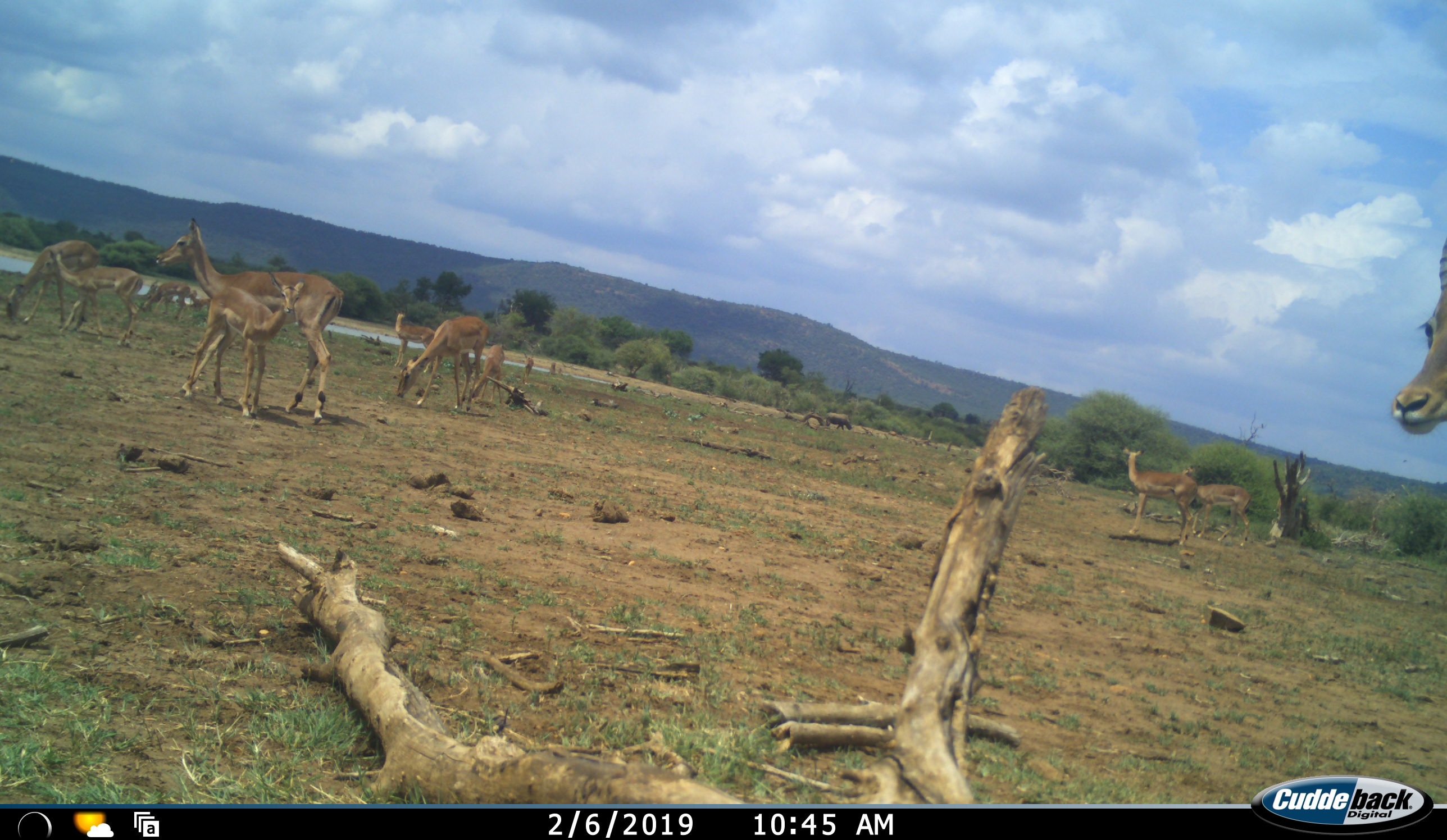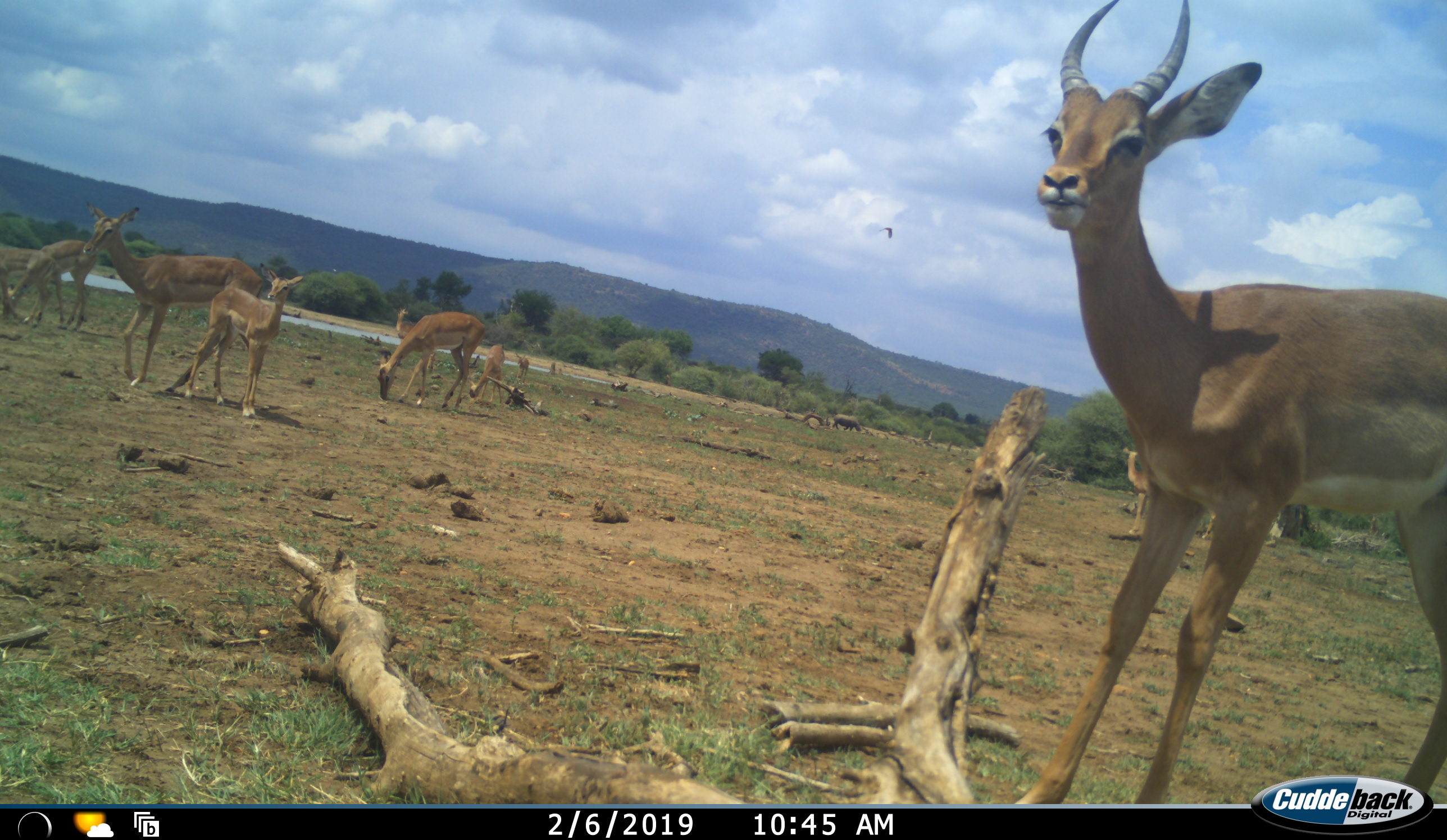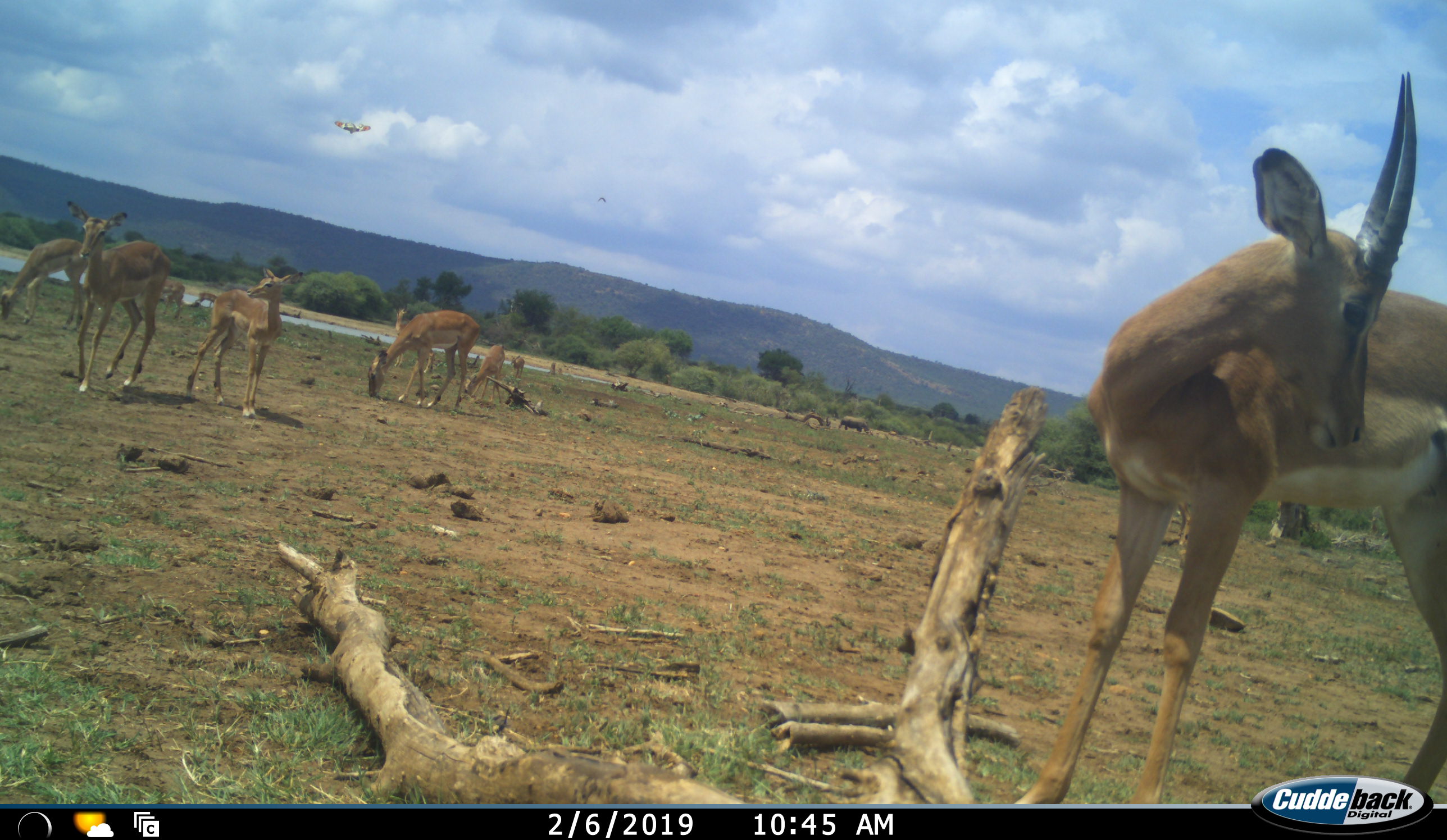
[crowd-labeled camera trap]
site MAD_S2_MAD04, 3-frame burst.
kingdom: Animalia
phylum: Chordata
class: Mammalia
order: Artiodactyla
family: Bovidae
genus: Aepyceros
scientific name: Aepyceros melampus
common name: impala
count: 11-50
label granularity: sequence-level